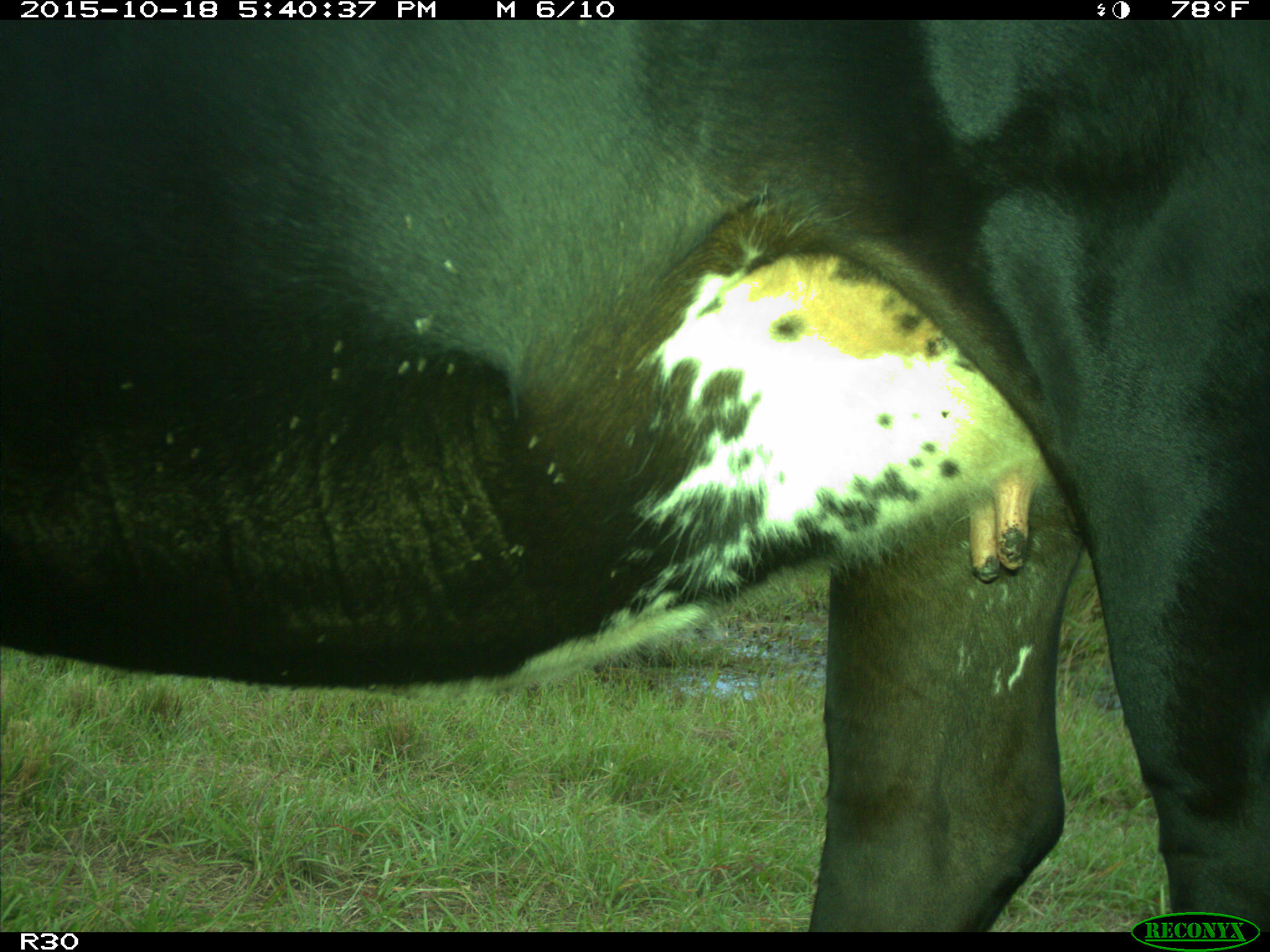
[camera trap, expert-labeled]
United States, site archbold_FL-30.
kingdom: Animalia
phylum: Chordata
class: Mammalia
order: Artiodactyla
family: Bovidae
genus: Bos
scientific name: Bos taurus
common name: domestic cow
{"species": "Bos taurus (domestic cow)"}